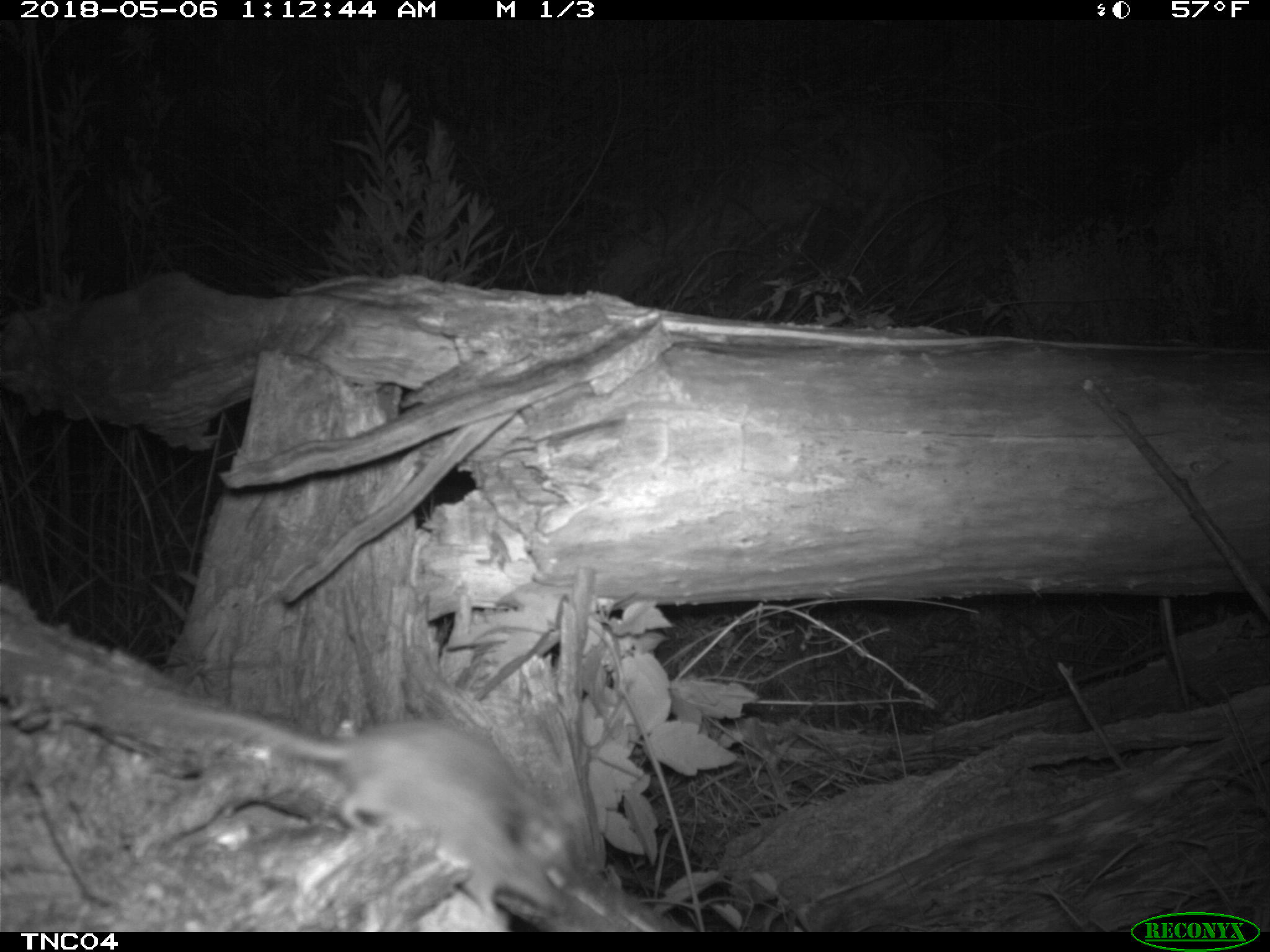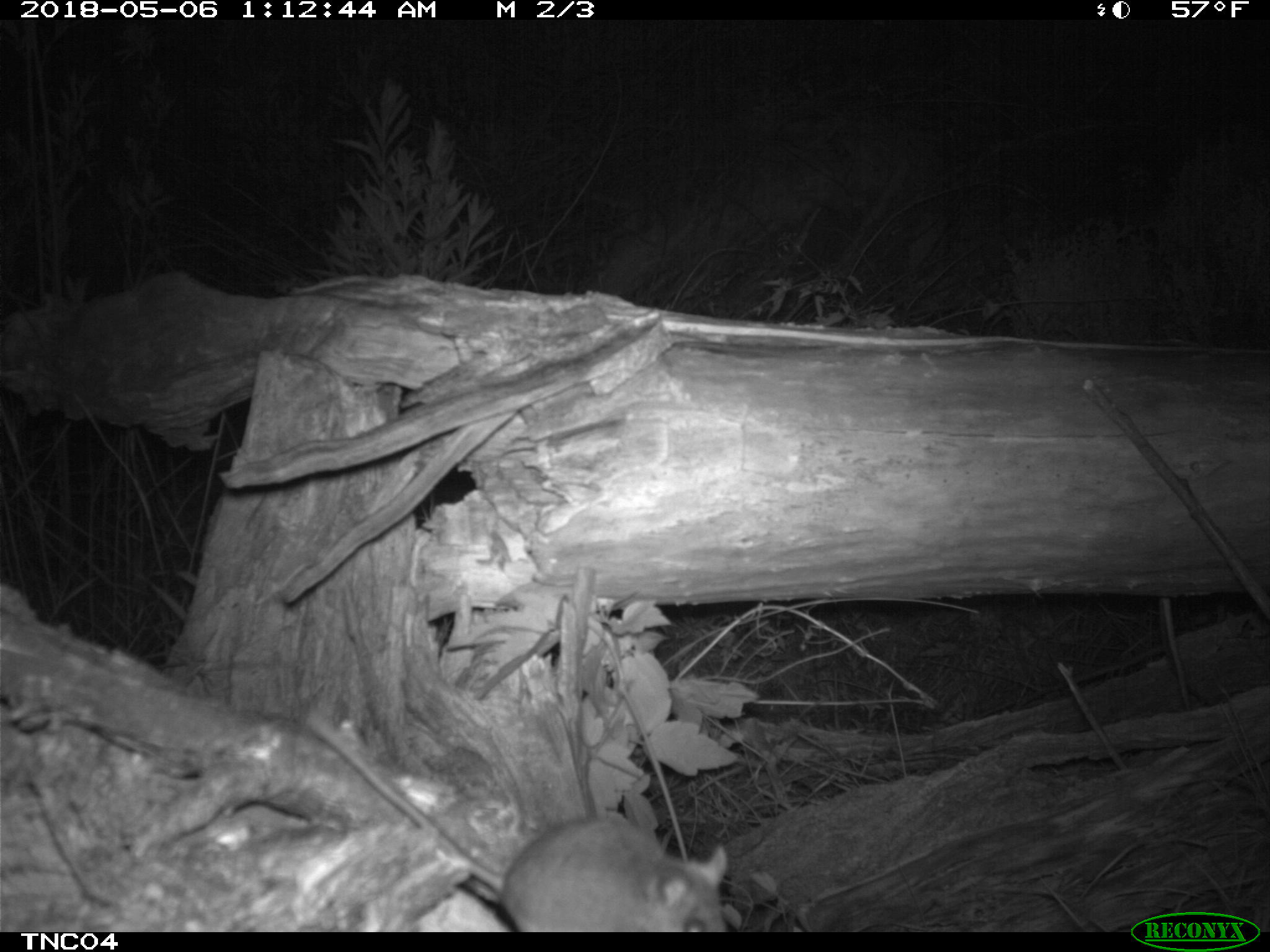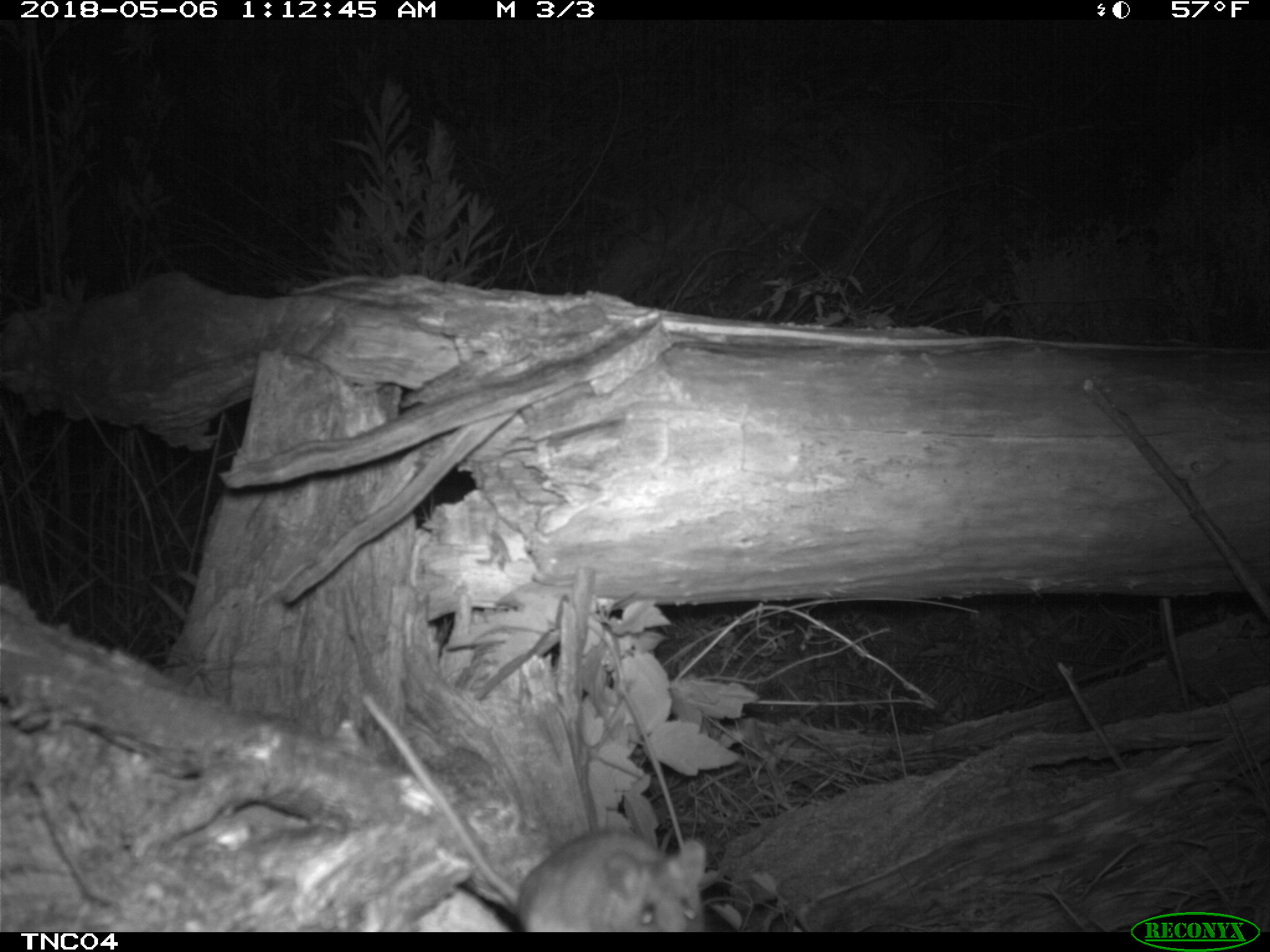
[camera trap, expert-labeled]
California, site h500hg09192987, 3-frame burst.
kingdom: Animalia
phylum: Chordata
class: Mammalia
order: Rodentia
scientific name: Rodentia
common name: rodent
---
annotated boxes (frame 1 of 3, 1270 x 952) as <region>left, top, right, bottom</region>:
rodent: <region>144, 703, 579, 922</region>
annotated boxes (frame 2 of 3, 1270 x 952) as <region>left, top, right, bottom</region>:
rodent: <region>302, 714, 724, 930</region>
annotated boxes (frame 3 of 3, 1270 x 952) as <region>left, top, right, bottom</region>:
rodent: <region>362, 693, 706, 931</region>